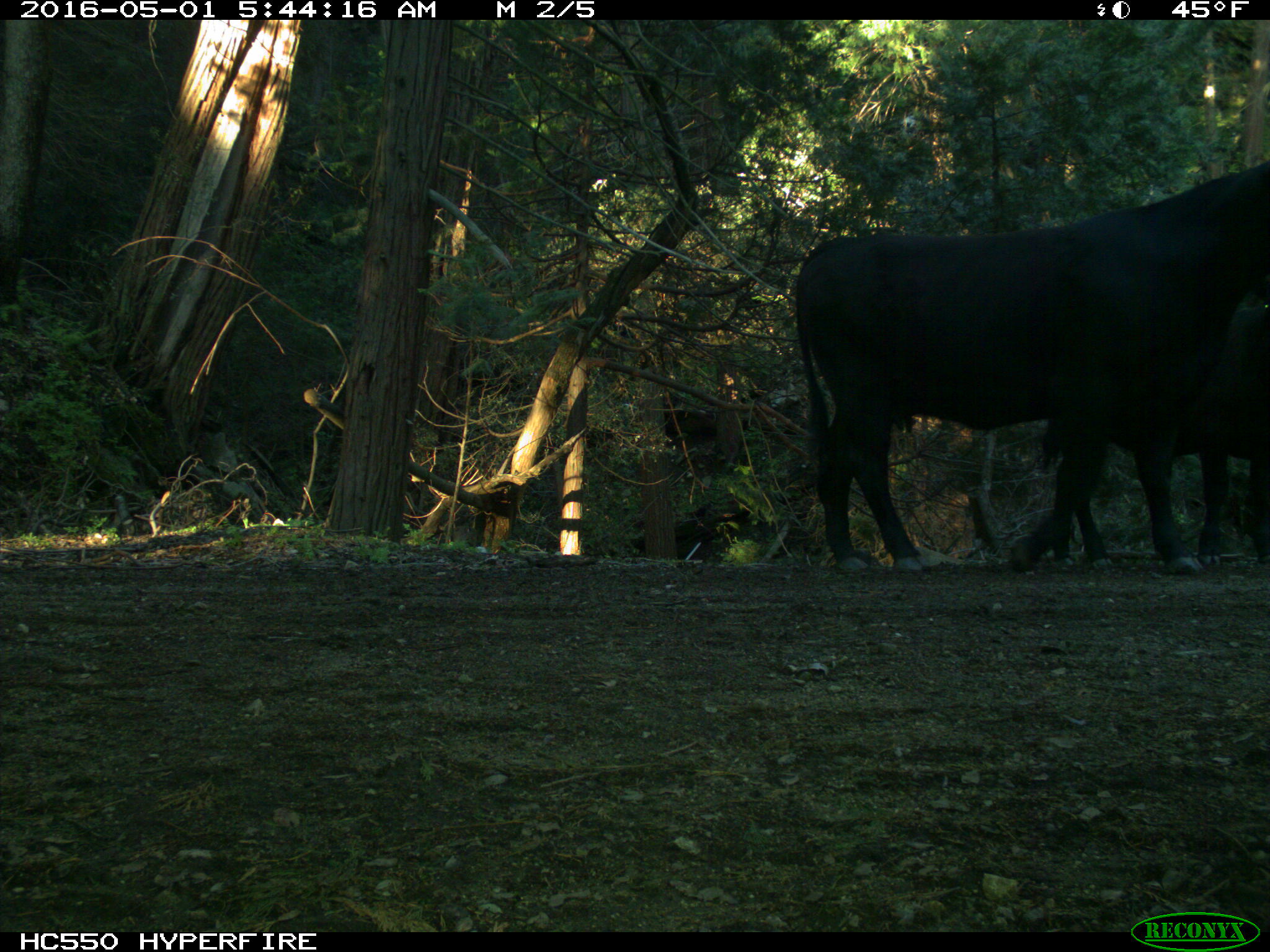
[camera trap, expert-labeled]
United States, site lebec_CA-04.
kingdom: Animalia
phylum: Chordata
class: Mammalia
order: Artiodactyla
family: Bovidae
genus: Bos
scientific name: Bos taurus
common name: domestic cow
Bos taurus (domestic cow).